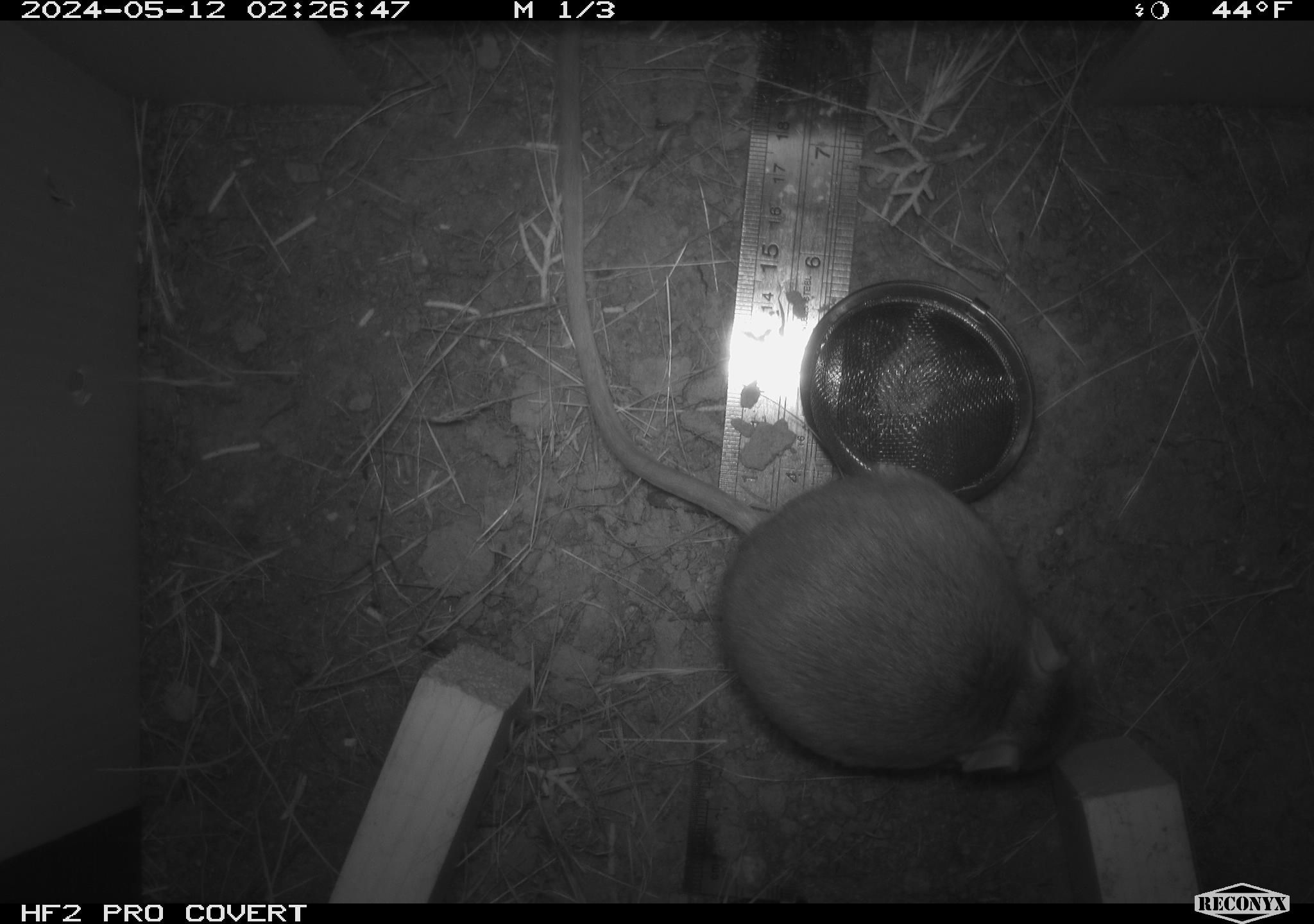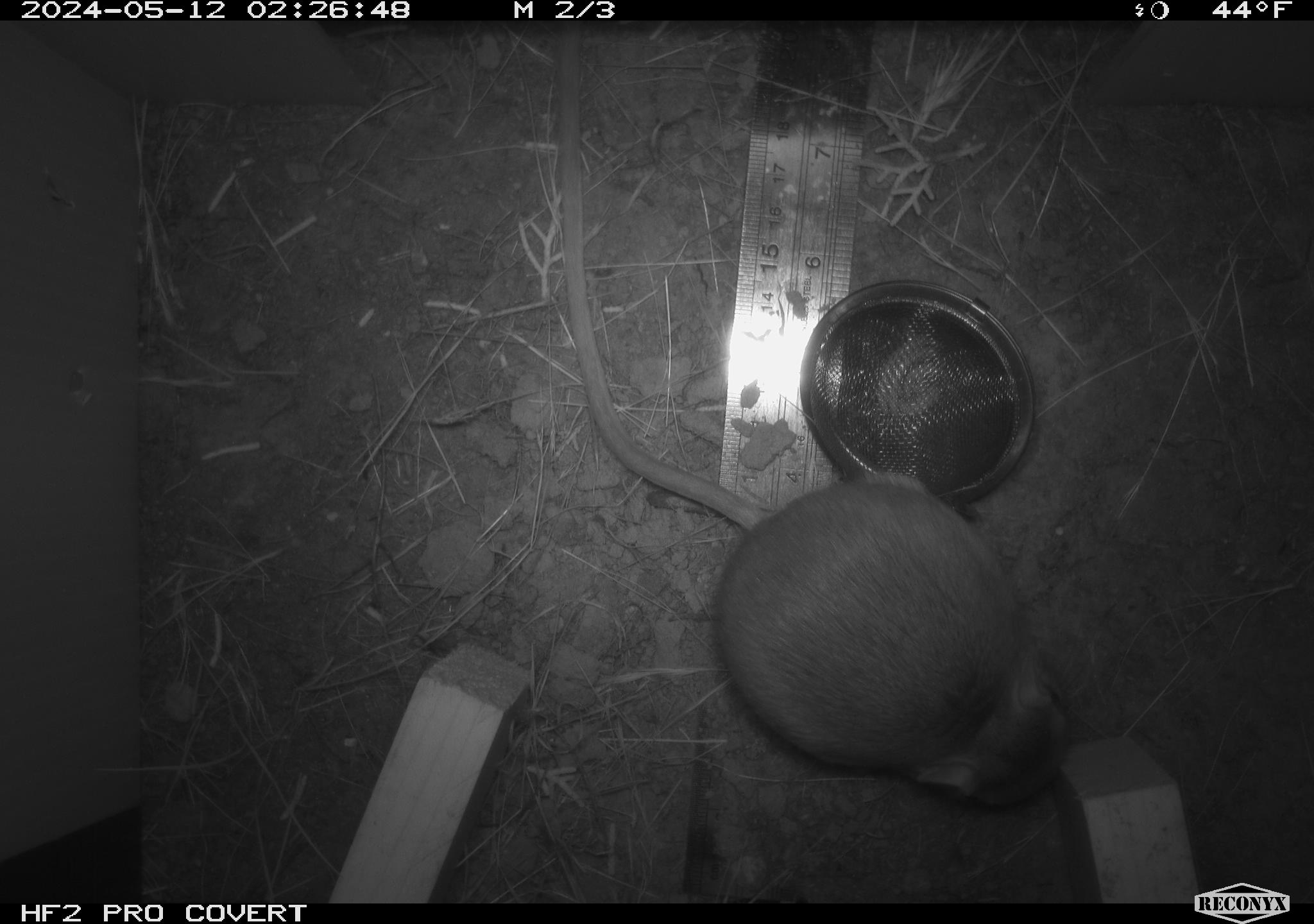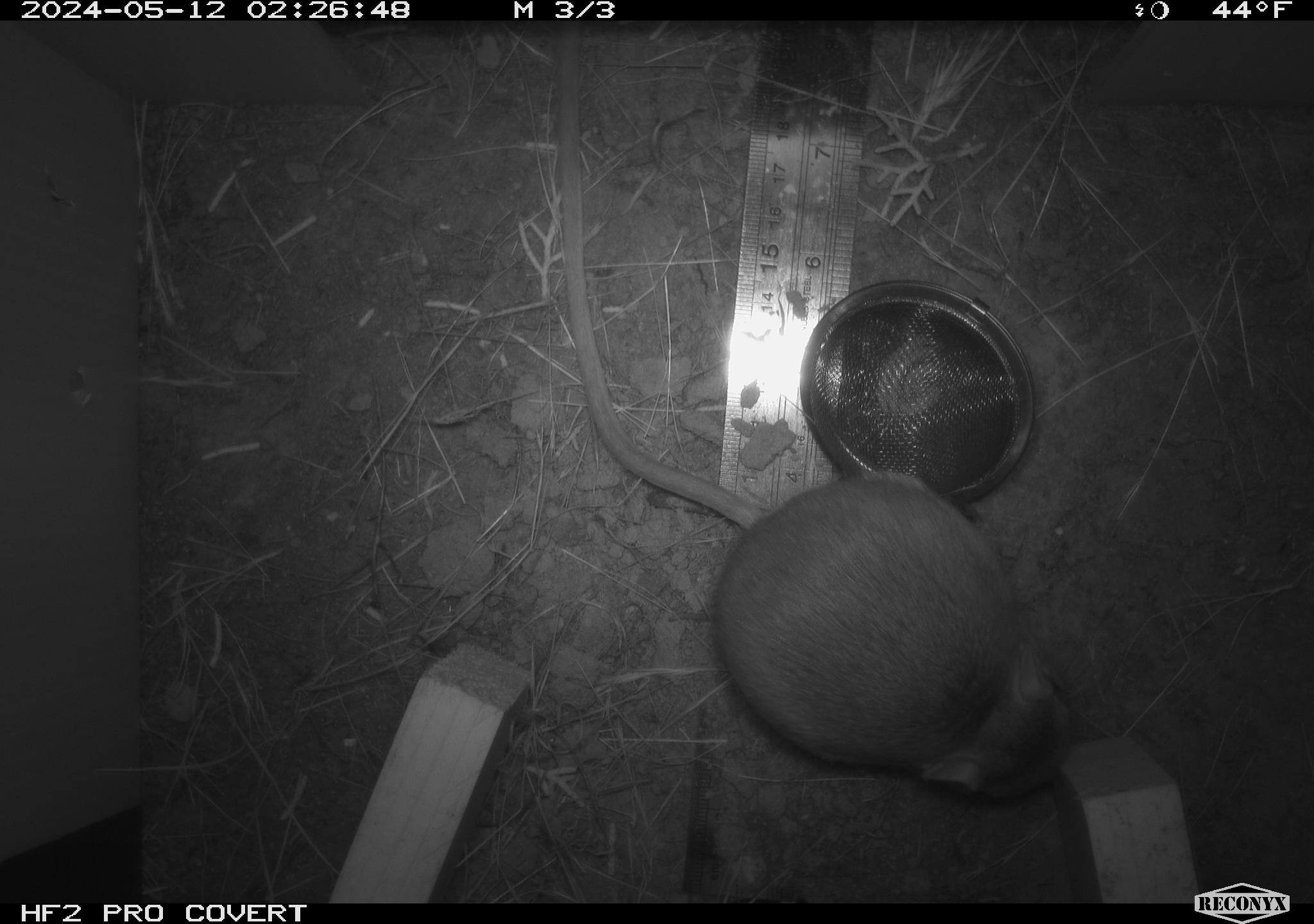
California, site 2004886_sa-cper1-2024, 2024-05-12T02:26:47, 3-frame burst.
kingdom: Animalia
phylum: Chordata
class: Mammalia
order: Rodentia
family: Heteromyidae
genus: Dipodomys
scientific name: Dipodomys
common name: kangaroo rats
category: dipodomys species